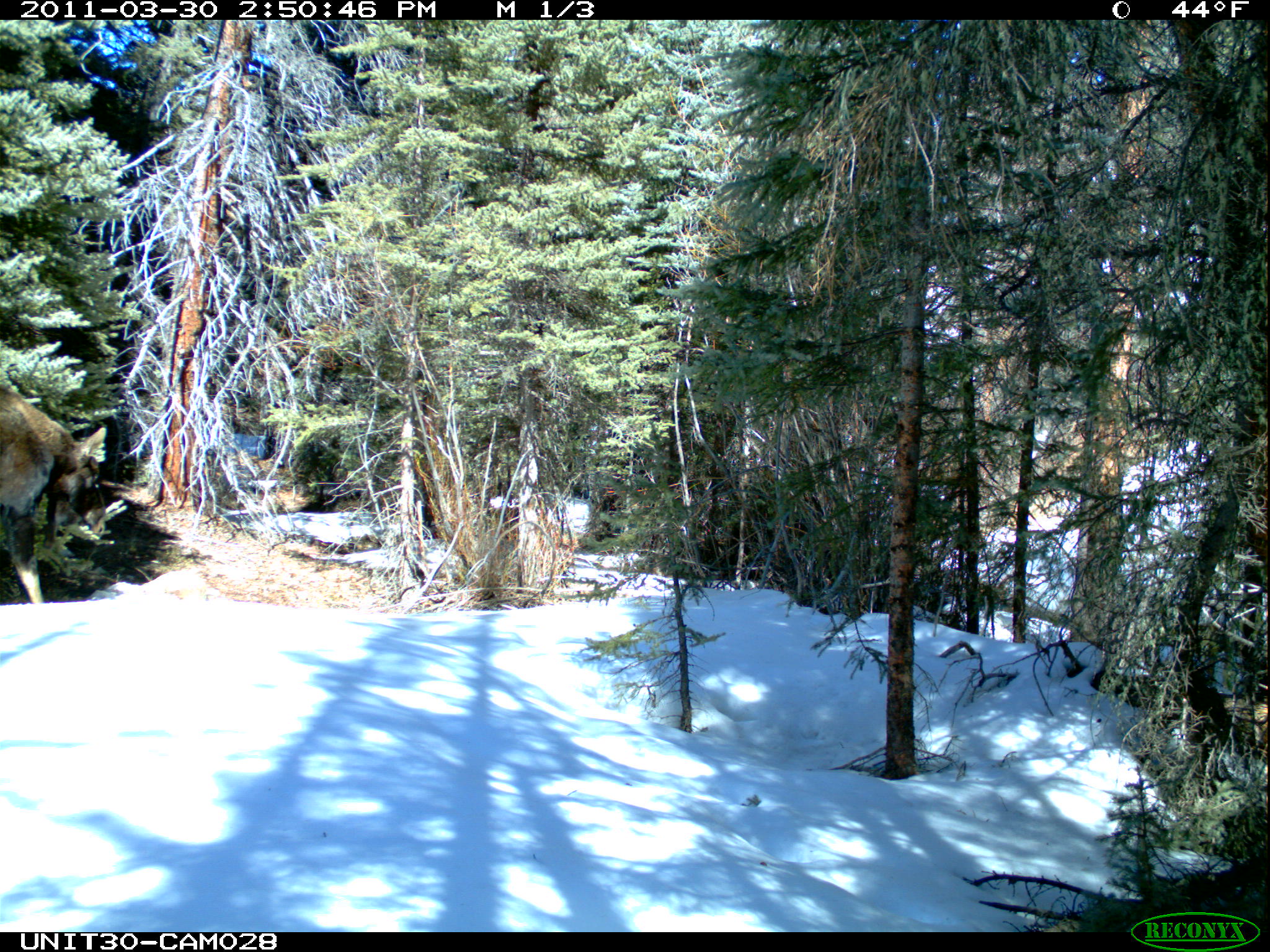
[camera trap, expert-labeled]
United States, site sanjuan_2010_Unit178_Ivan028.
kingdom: Animalia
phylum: Chordata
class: Mammalia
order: Artiodactyla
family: Cervidae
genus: Alces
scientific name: Alces alces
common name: moose